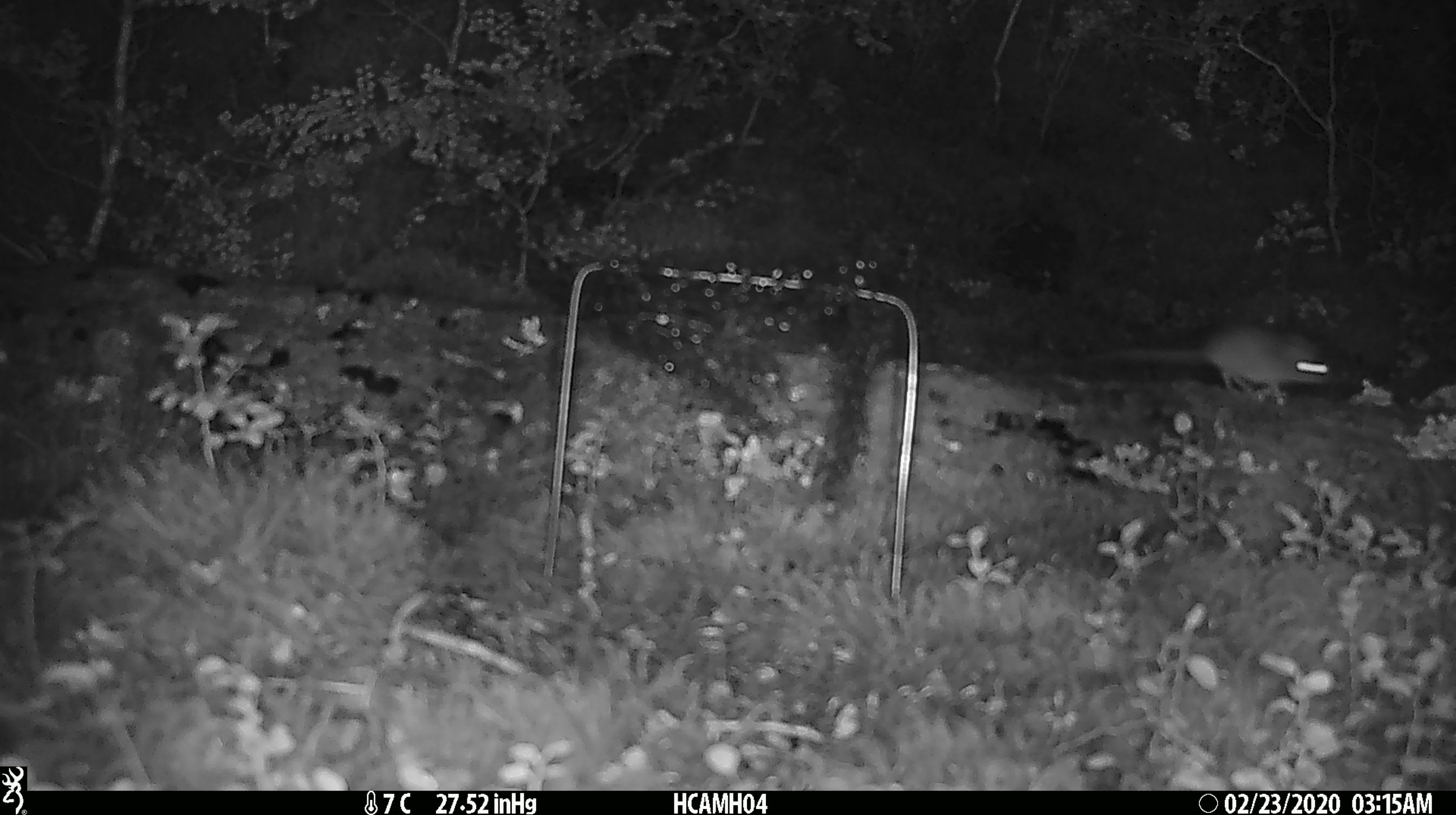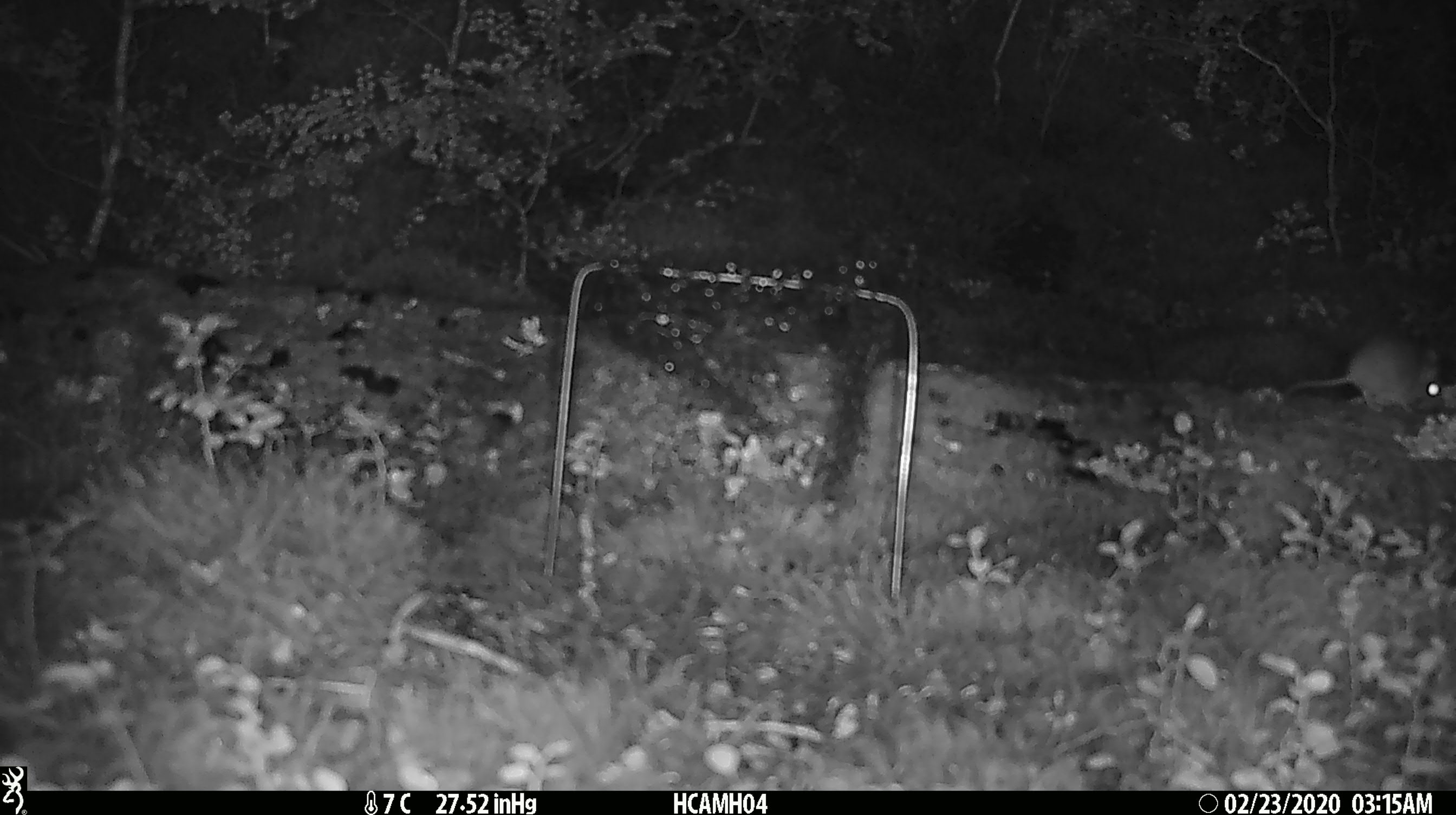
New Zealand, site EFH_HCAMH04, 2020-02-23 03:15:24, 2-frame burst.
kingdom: Animalia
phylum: Chordata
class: Mammalia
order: Rodentia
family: Muridae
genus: Mus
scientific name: Mus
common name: mouse